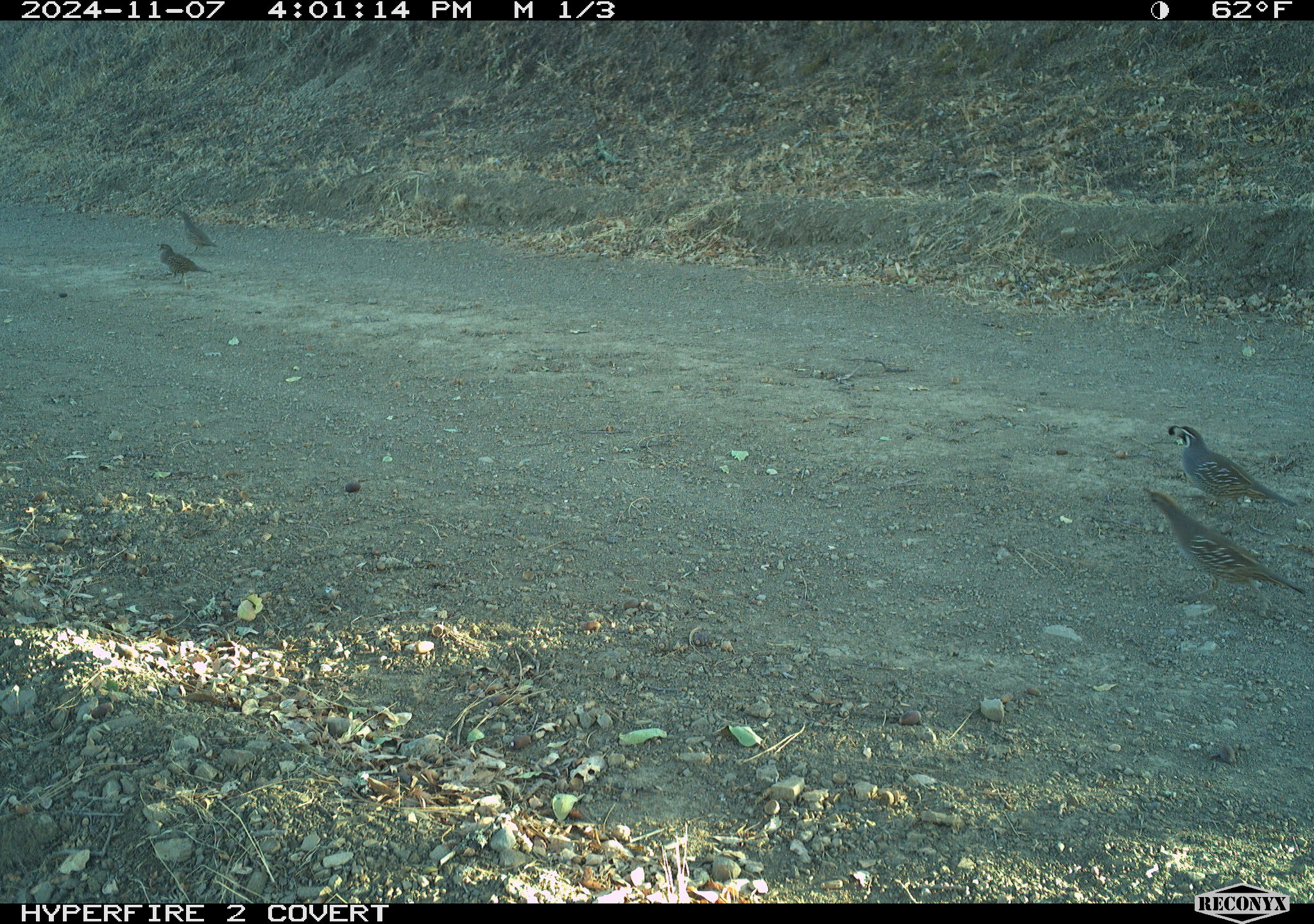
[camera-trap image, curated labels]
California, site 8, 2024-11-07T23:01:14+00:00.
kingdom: Animalia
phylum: Chordata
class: Aves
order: Galliformes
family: Odontophoridae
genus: Callipepla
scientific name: Callipepla californica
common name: california quail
California quail (Callipepla californica).